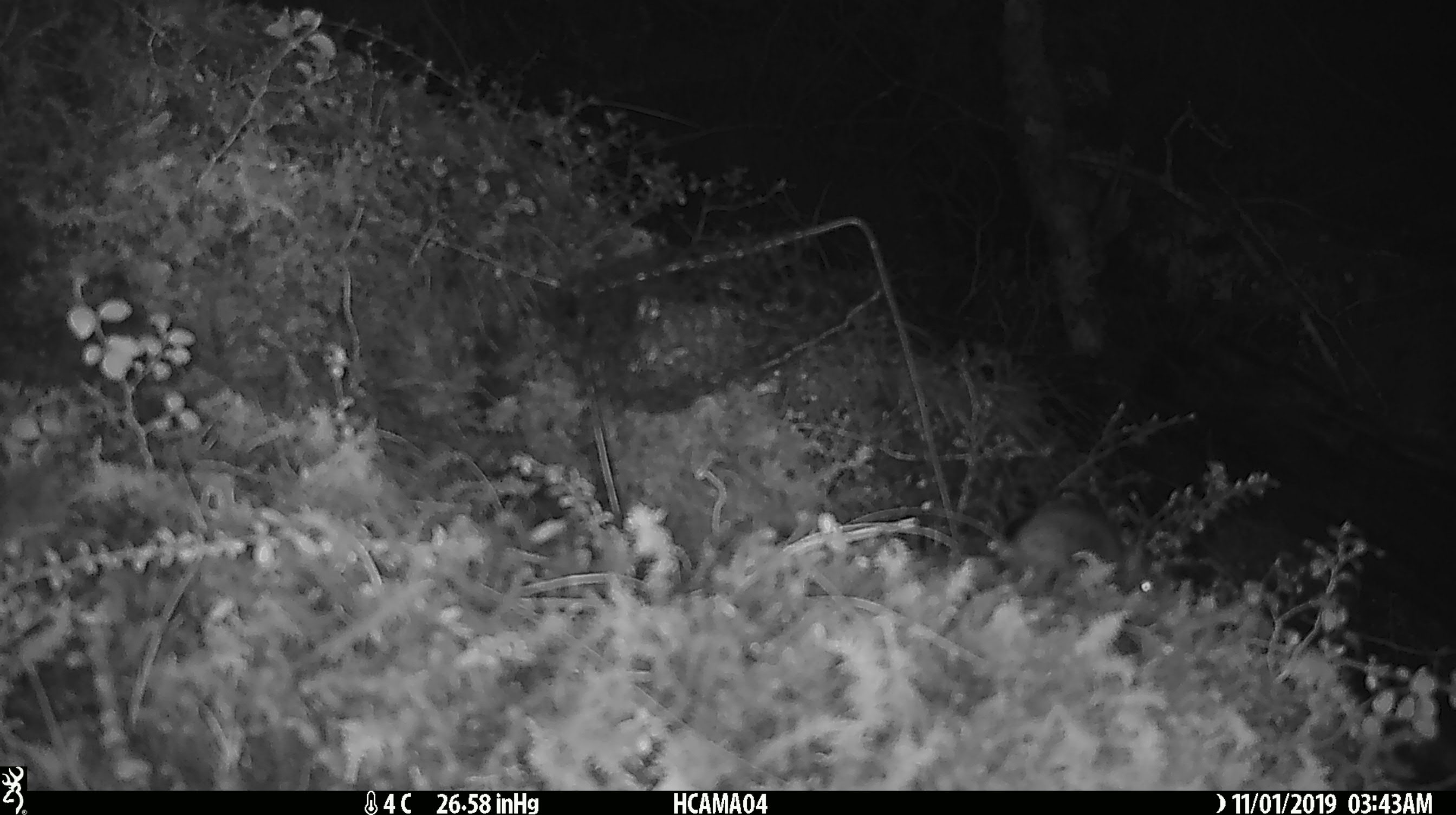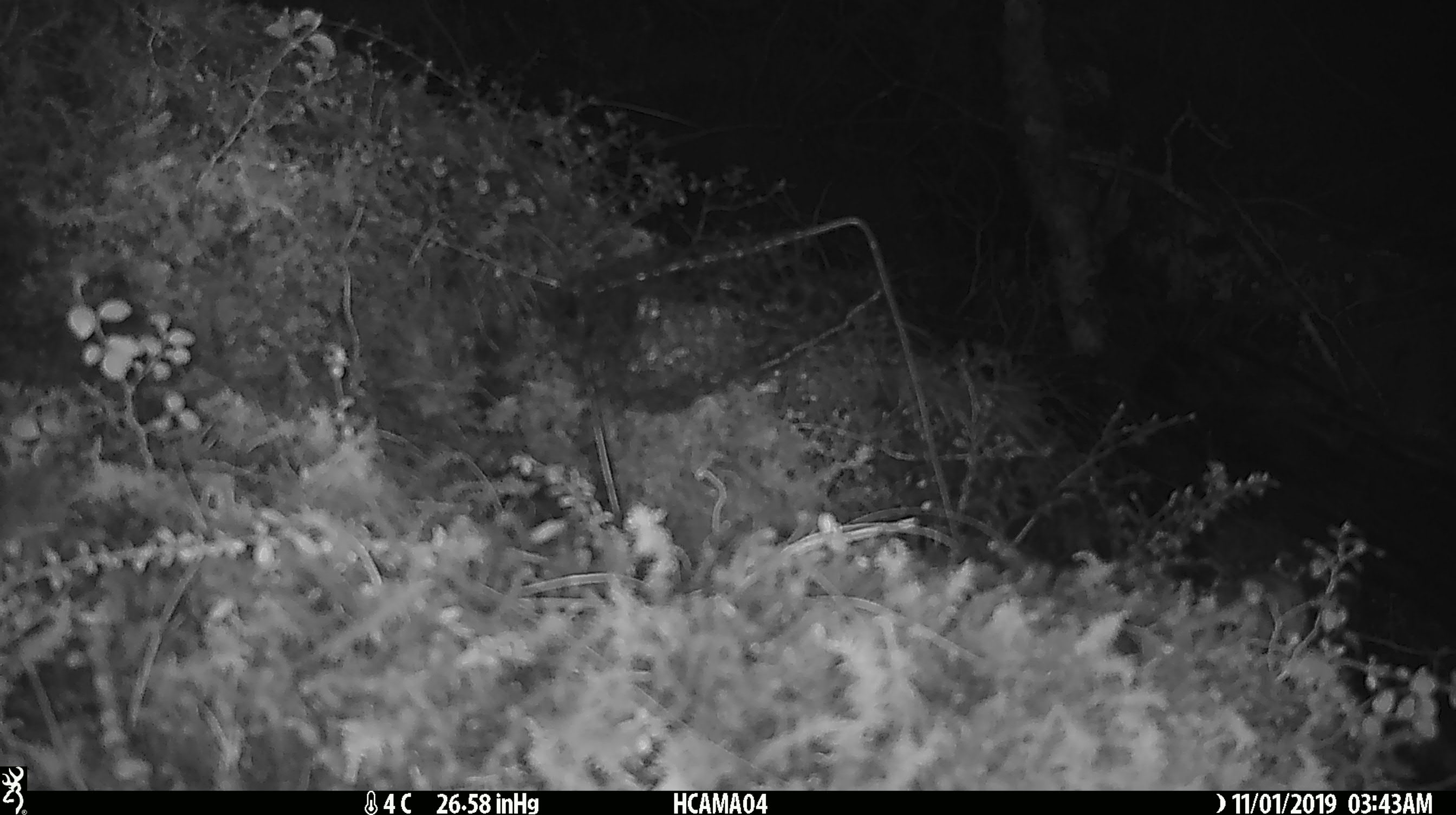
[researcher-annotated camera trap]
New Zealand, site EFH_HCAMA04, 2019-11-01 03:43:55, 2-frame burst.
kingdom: Animalia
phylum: Chordata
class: Mammalia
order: Rodentia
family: Muridae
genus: Mus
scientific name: Mus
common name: mouse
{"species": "mouse (Mus)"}